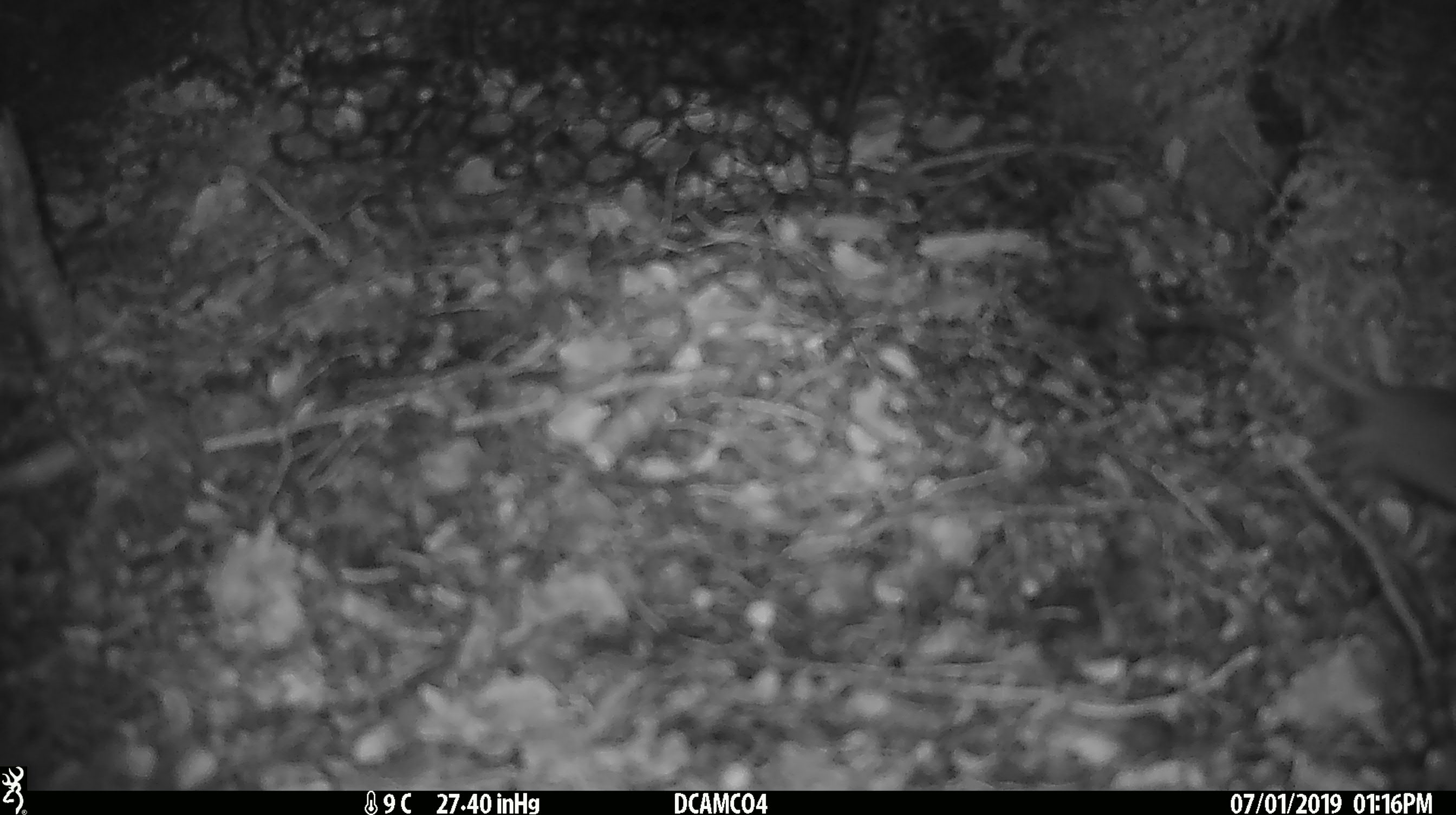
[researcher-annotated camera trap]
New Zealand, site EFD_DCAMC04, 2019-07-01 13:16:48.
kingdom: Animalia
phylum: Chordata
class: Mammalia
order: Rodentia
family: Muridae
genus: Mus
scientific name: Mus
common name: mouse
Mouse (Mus).